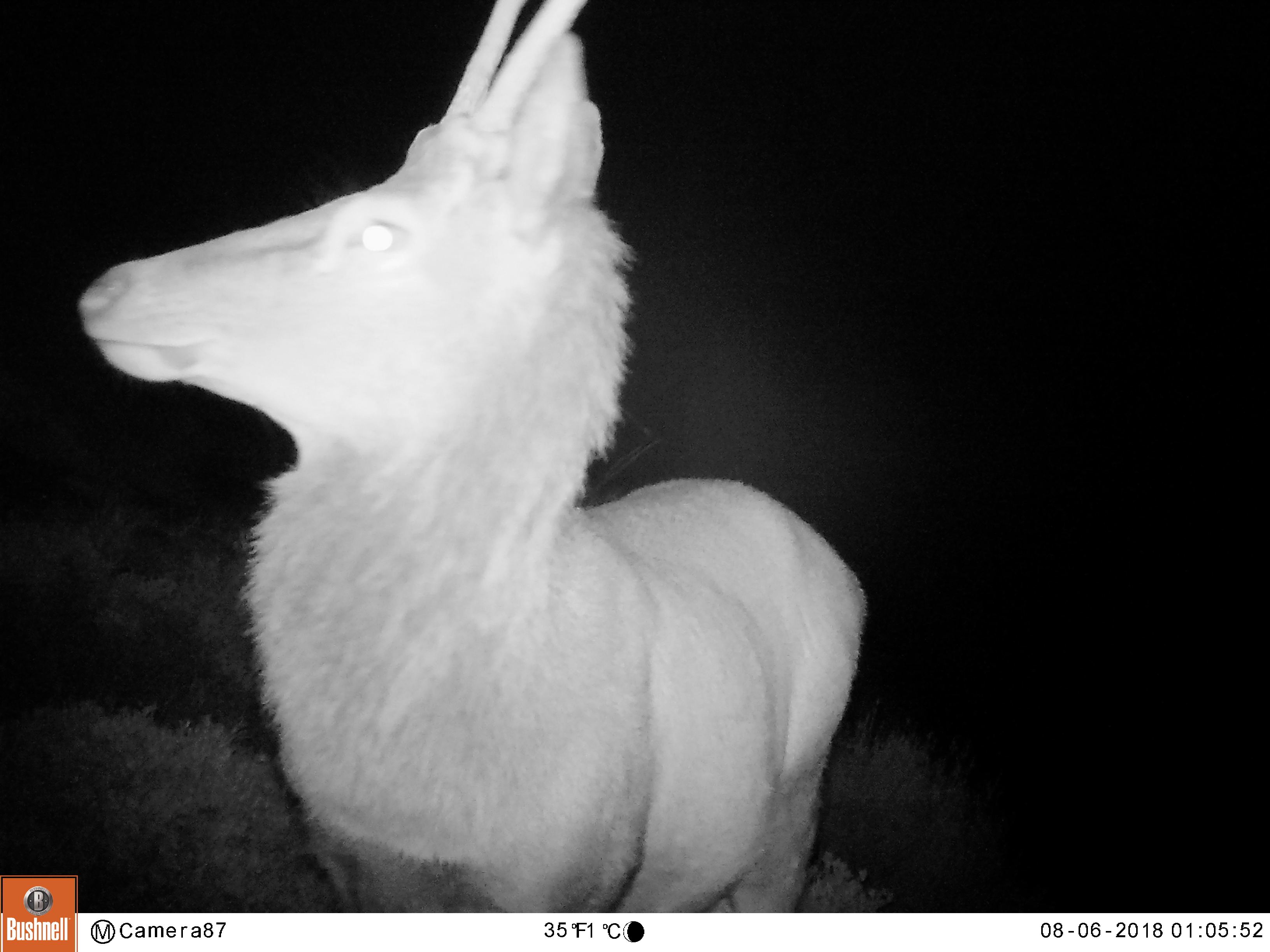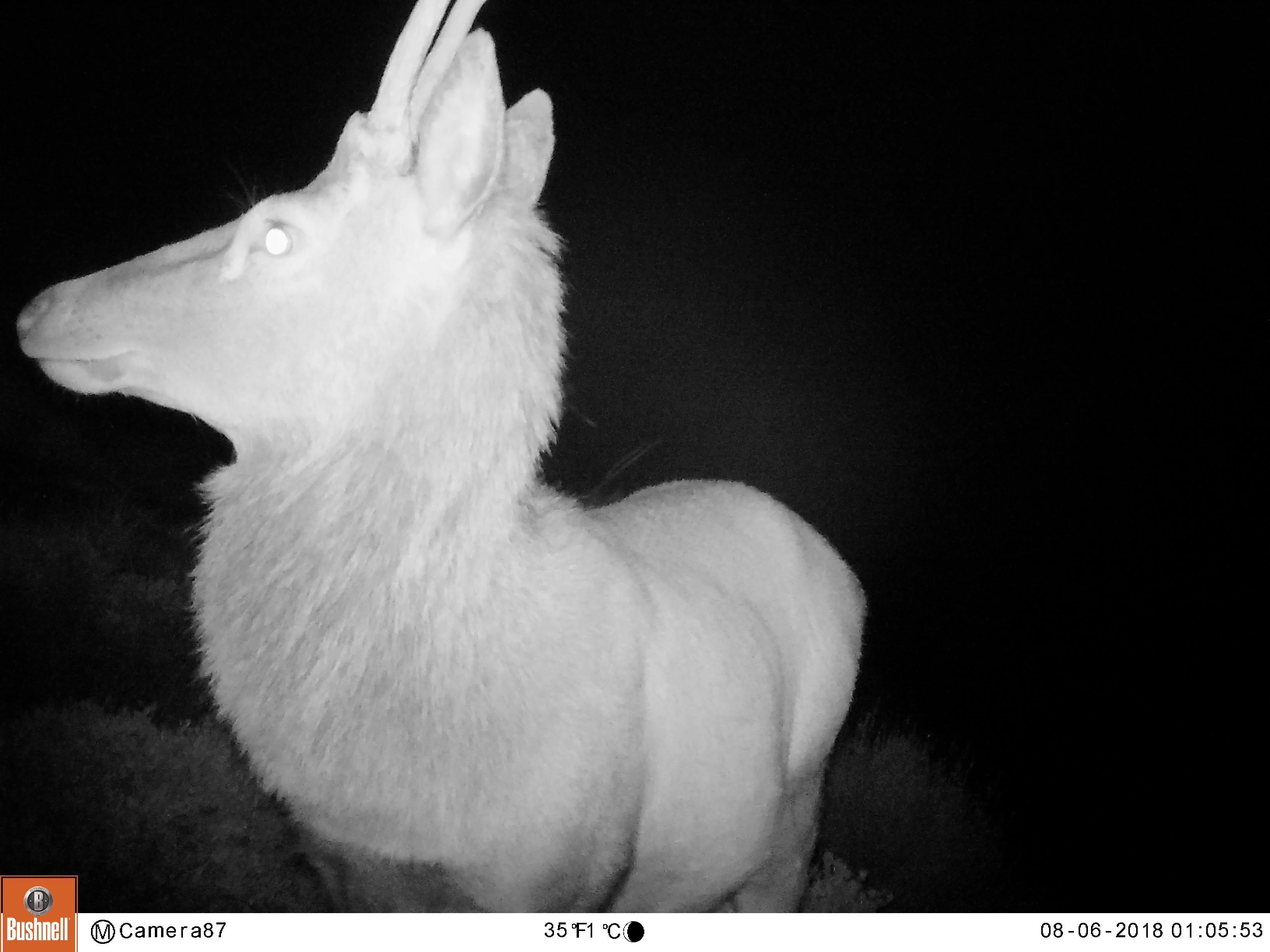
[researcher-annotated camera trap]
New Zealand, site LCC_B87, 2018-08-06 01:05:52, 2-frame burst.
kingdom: Animalia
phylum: Chordata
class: Mammalia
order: Artiodactyla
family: Cervidae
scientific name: Cervidae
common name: deer